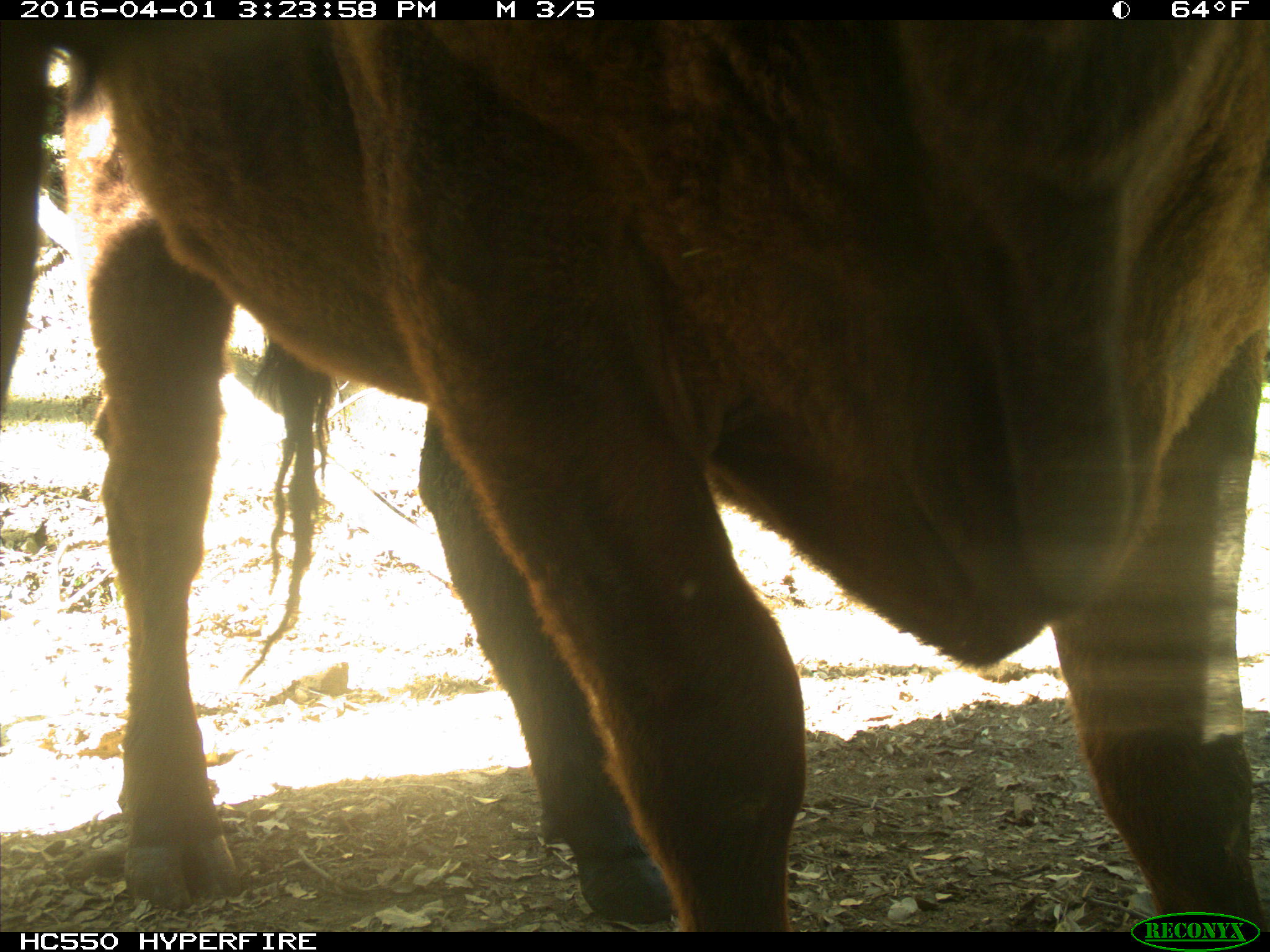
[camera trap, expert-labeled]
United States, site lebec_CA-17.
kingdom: Animalia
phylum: Chordata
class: Mammalia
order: Artiodactyla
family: Bovidae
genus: Bos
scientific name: Bos taurus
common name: domestic cow